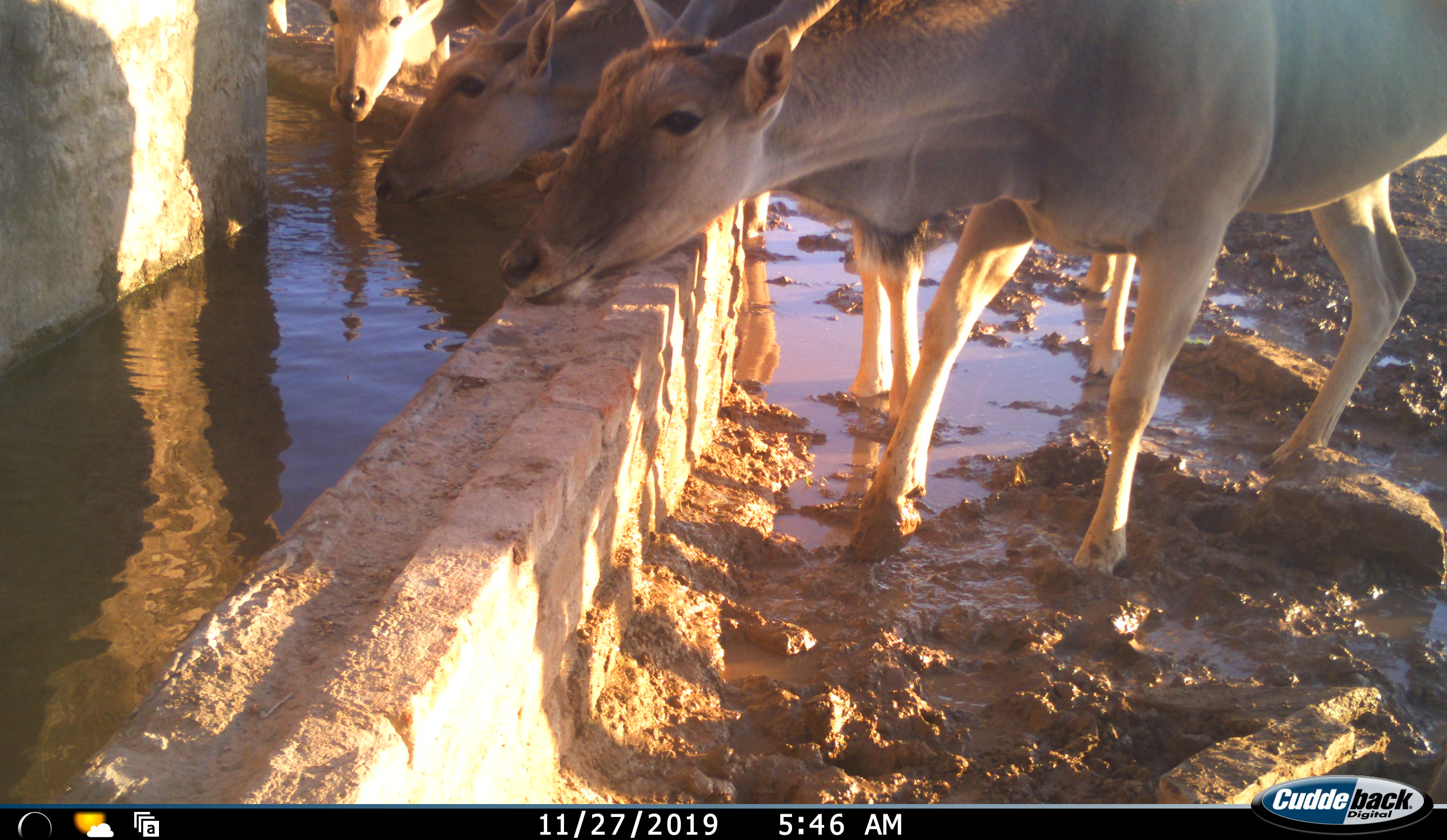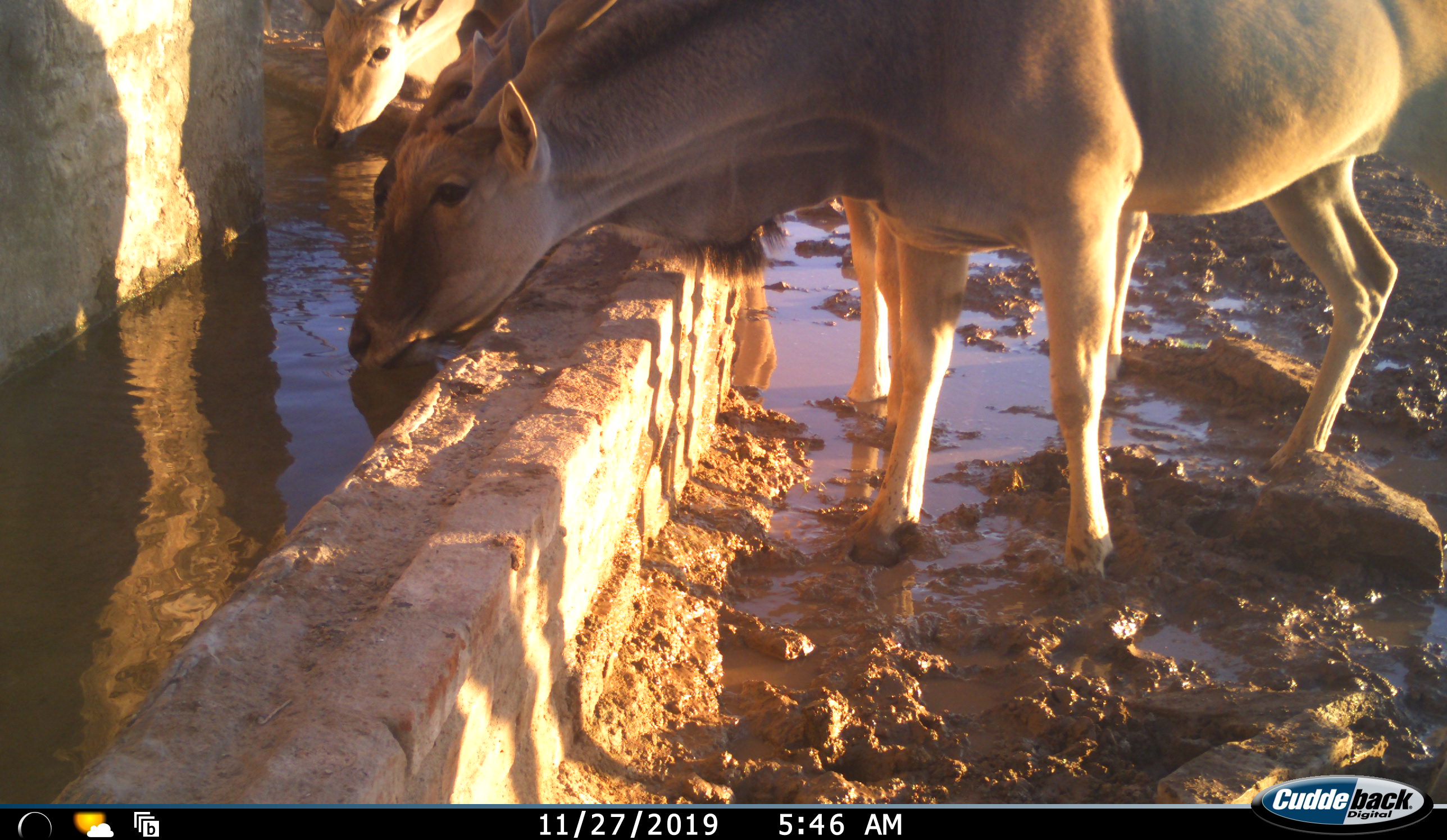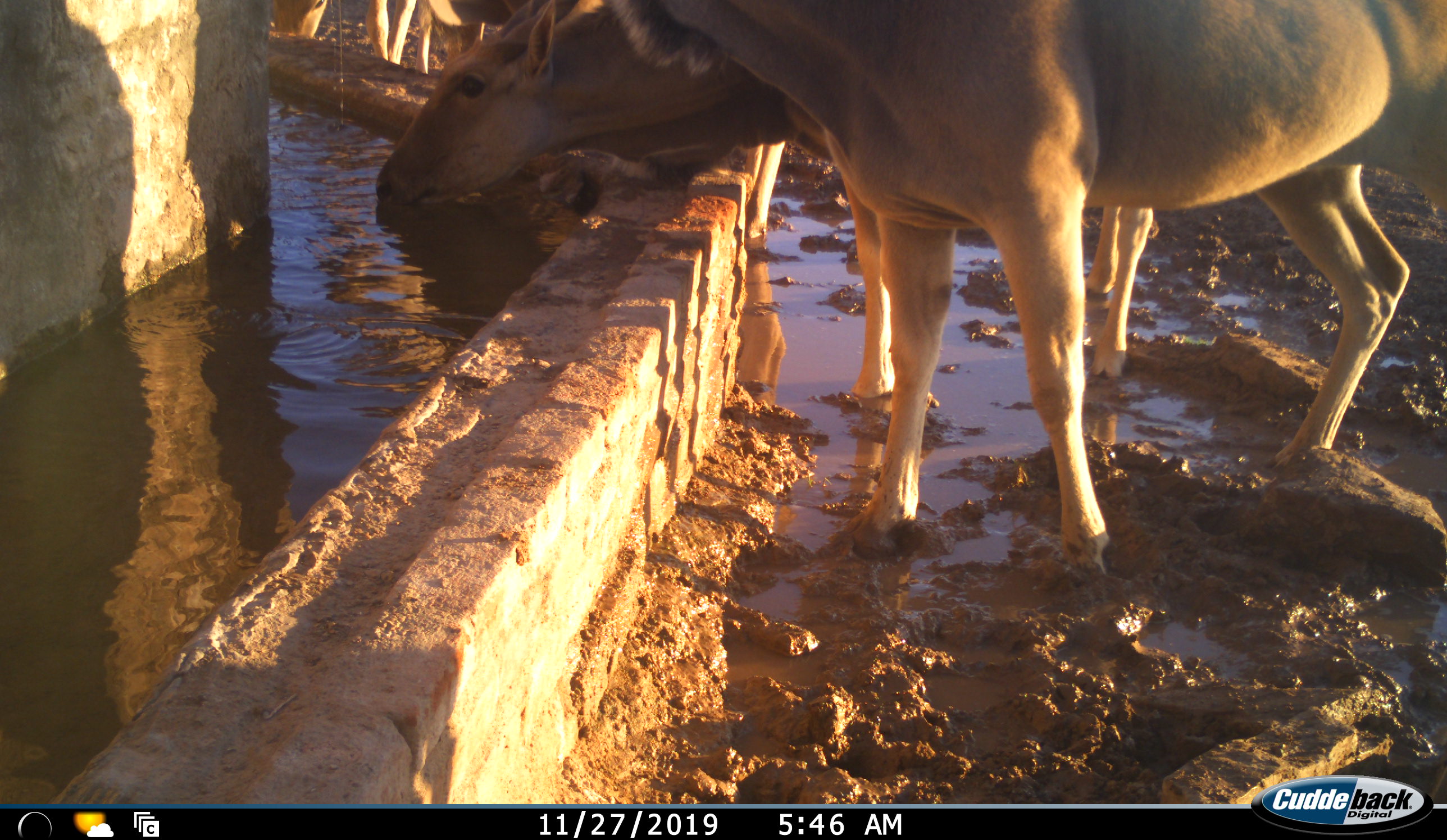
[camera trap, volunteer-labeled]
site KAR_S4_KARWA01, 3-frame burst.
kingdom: Animalia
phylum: Chordata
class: Mammalia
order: Artiodactyla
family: Bovidae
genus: Tragelaphus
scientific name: Tragelaphus oryx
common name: eland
Eland (Tragelaphus oryx), count 4. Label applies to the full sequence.